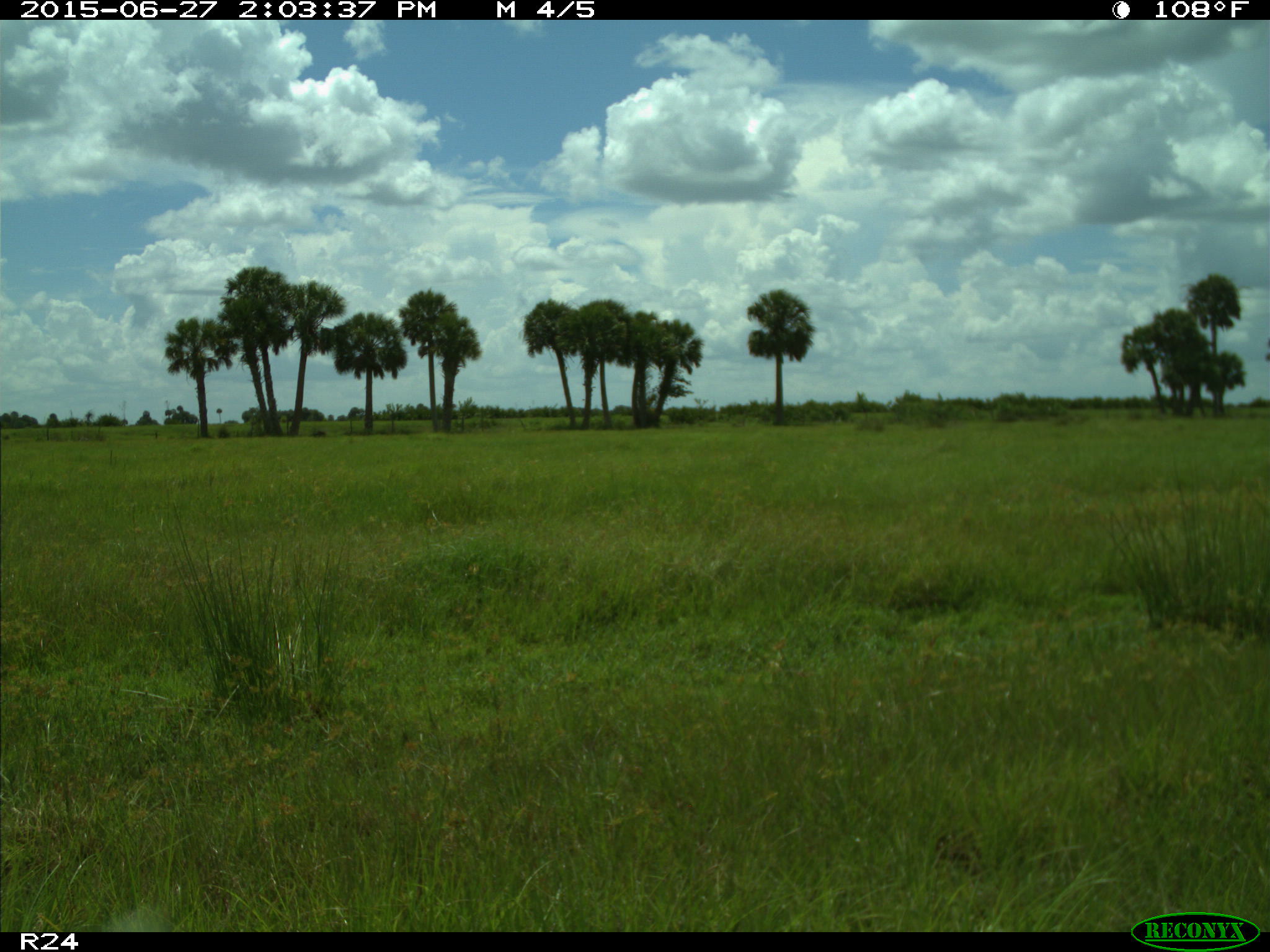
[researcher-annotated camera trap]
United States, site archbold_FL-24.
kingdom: Animalia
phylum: Chordata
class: Mammalia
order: Artiodactyla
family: Bovidae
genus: Bos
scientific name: Bos taurus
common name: domestic cow